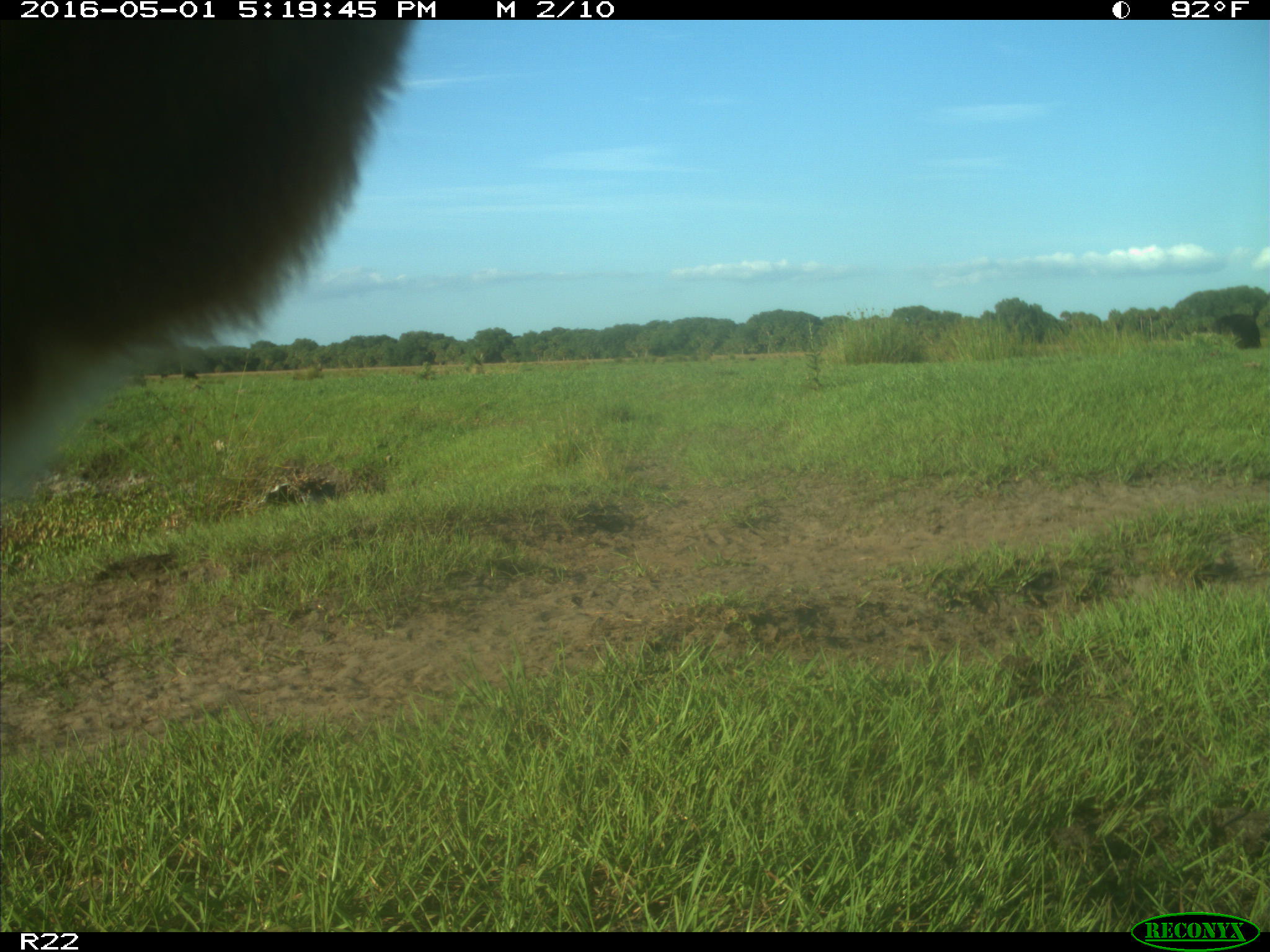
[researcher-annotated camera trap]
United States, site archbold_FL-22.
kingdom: Animalia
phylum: Chordata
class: Mammalia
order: Artiodactyla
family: Bovidae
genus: Bos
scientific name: Bos taurus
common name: domestic cow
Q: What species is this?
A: Bos taurus (domestic cow).